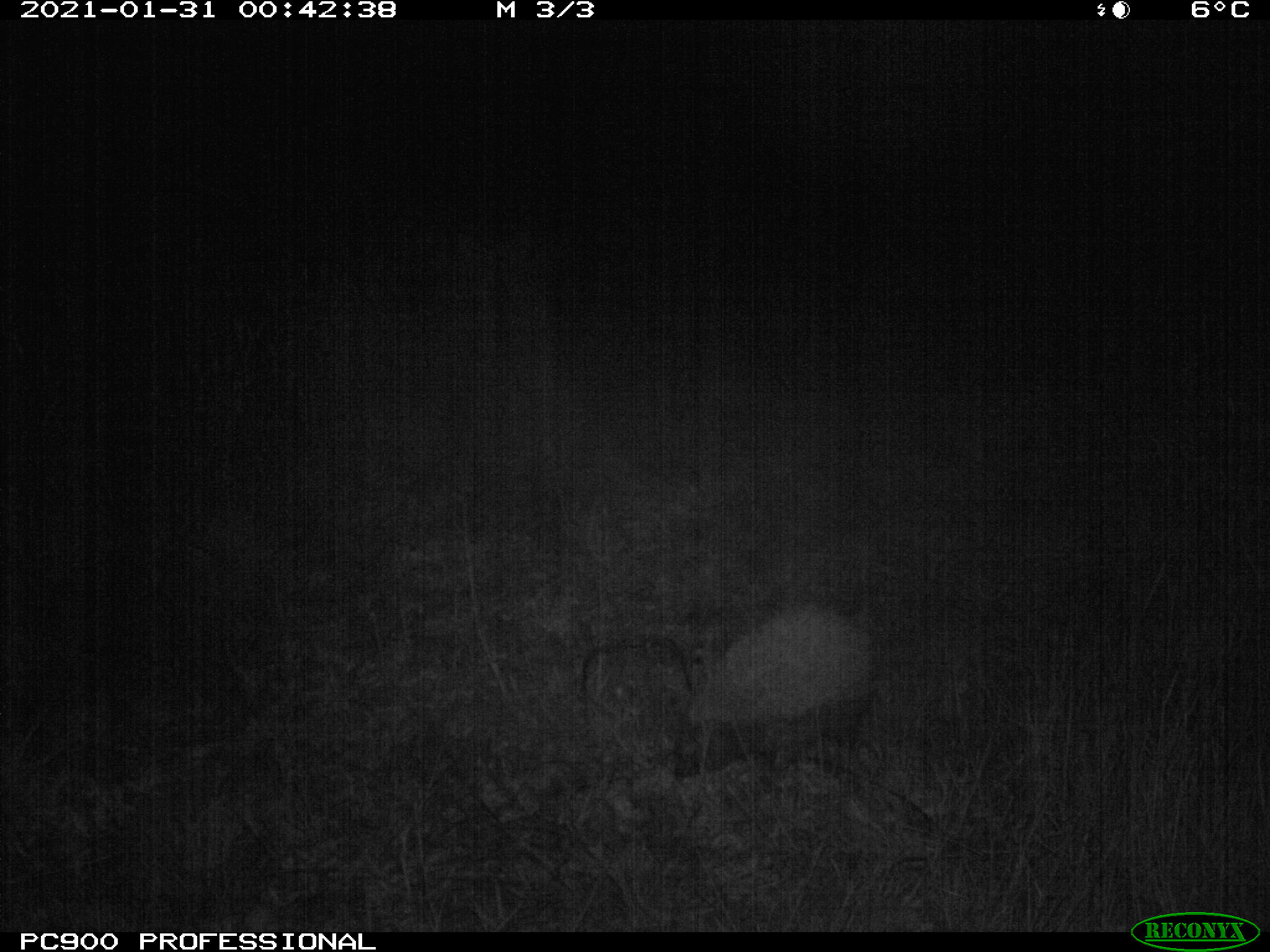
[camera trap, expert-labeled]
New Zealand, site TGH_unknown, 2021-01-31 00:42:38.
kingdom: Animalia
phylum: Chordata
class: Mammalia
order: Eulipotyphla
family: Erinaceidae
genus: Erinaceus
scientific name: Erinaceus europaeus europaeus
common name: european hedgehog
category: hedgehog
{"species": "hedgehog (european hedgehog) (Erinaceus europaeus europaeus)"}